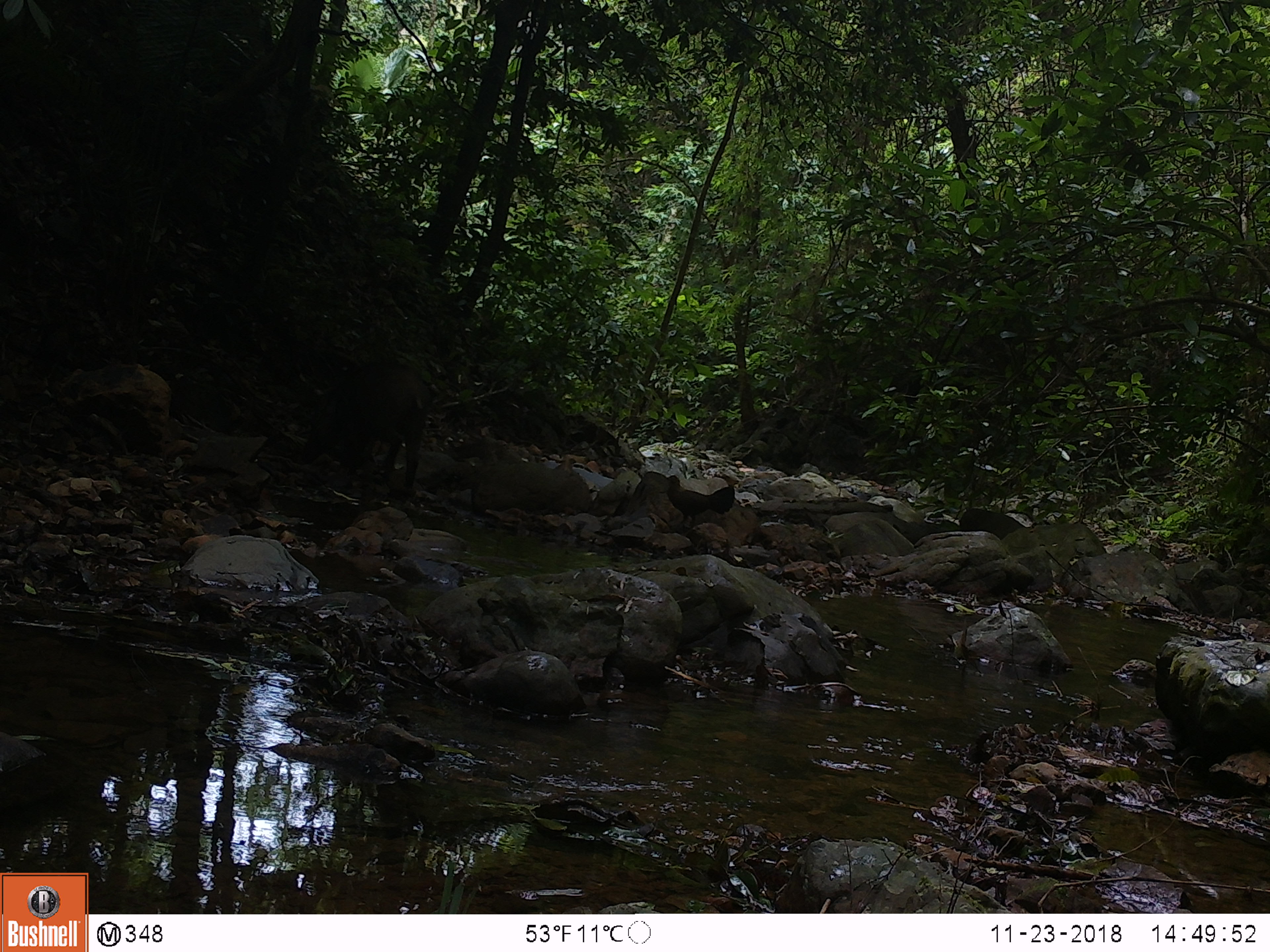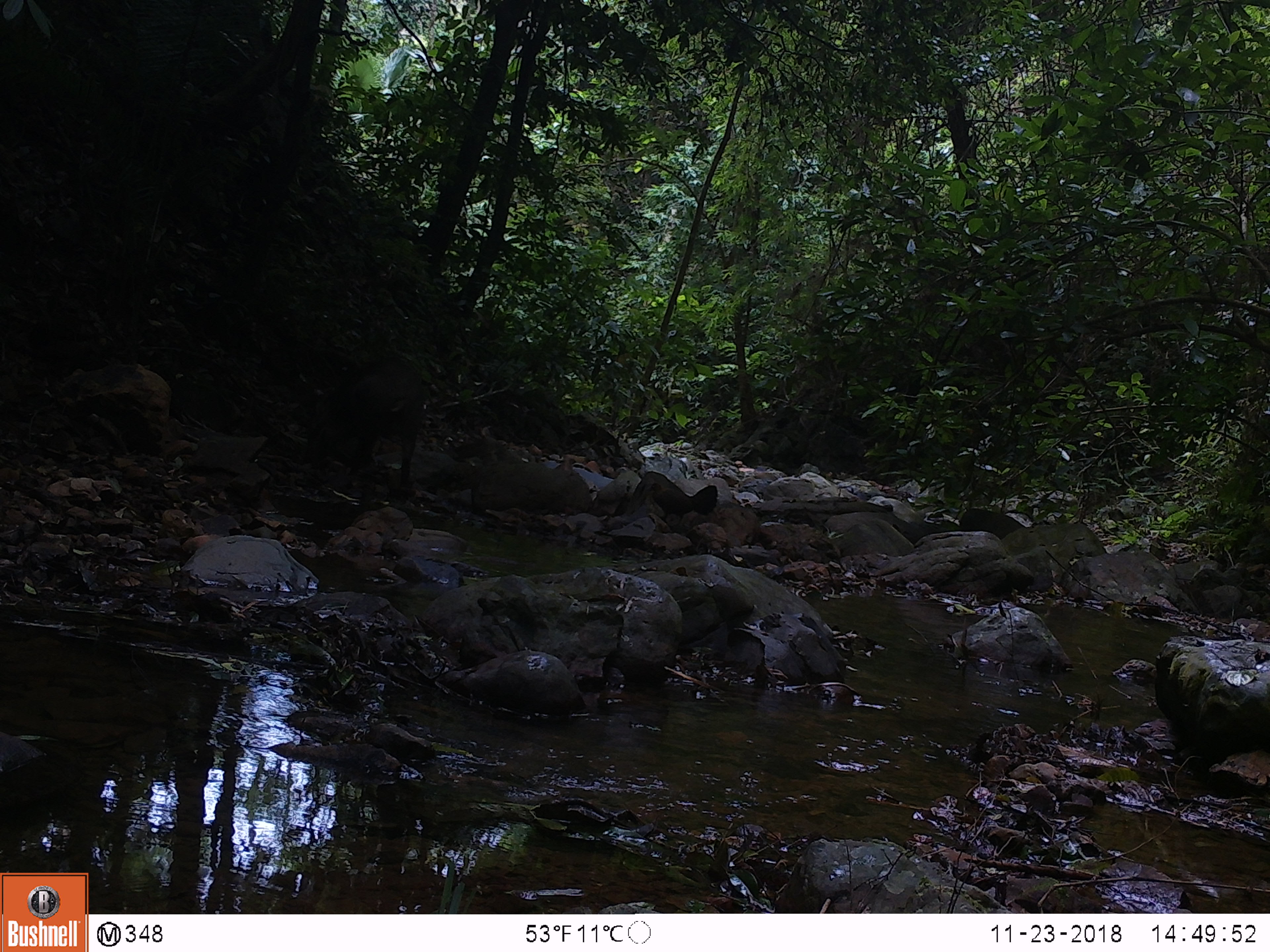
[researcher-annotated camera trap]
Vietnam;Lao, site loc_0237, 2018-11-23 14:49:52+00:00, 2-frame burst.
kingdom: Animalia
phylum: Chordata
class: Mammalia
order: Artiodactyla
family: Suidae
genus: Sus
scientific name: Sus scrofa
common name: eurasian wild pig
Eurasian wild pig (Sus scrofa). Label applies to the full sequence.